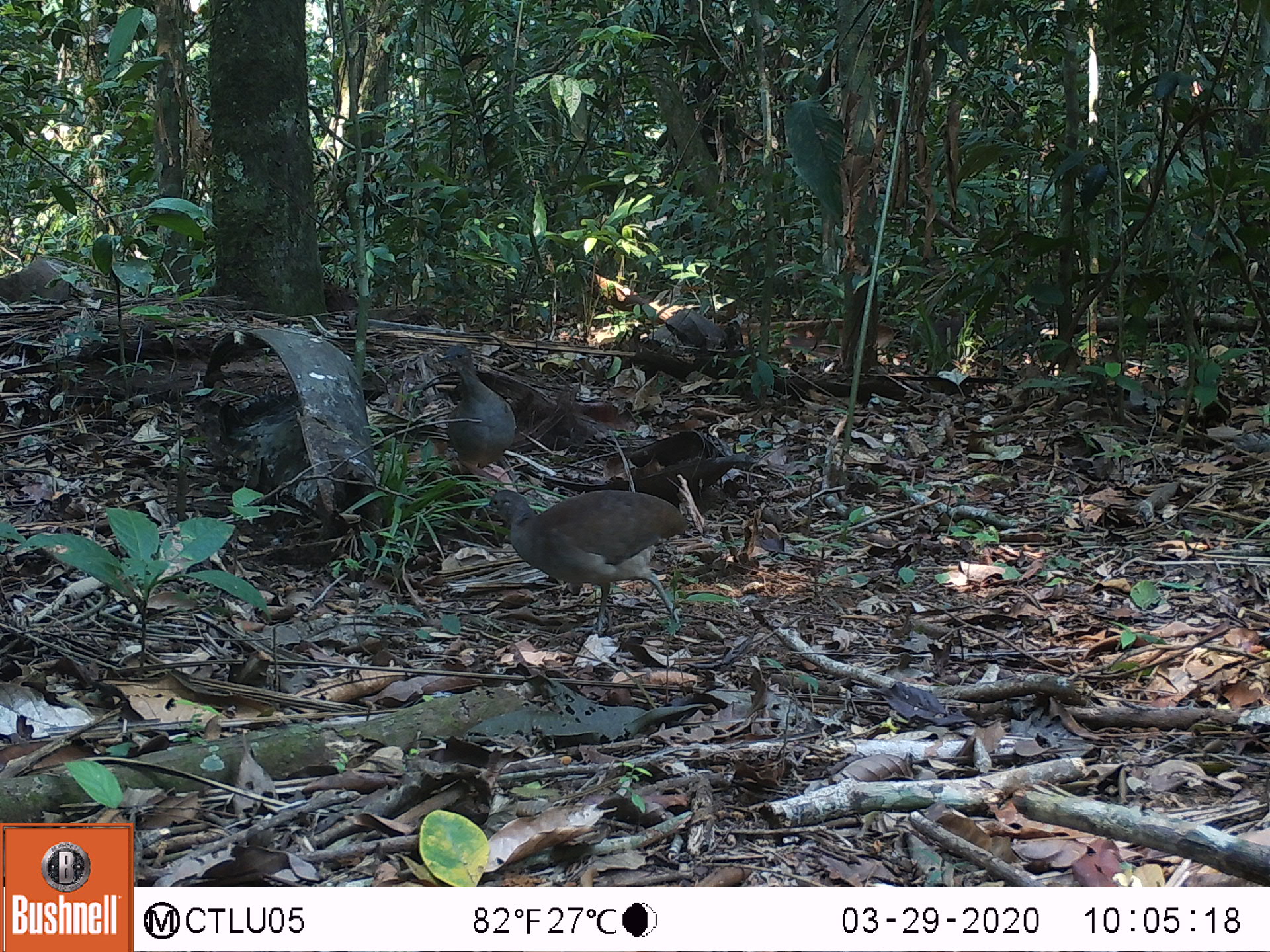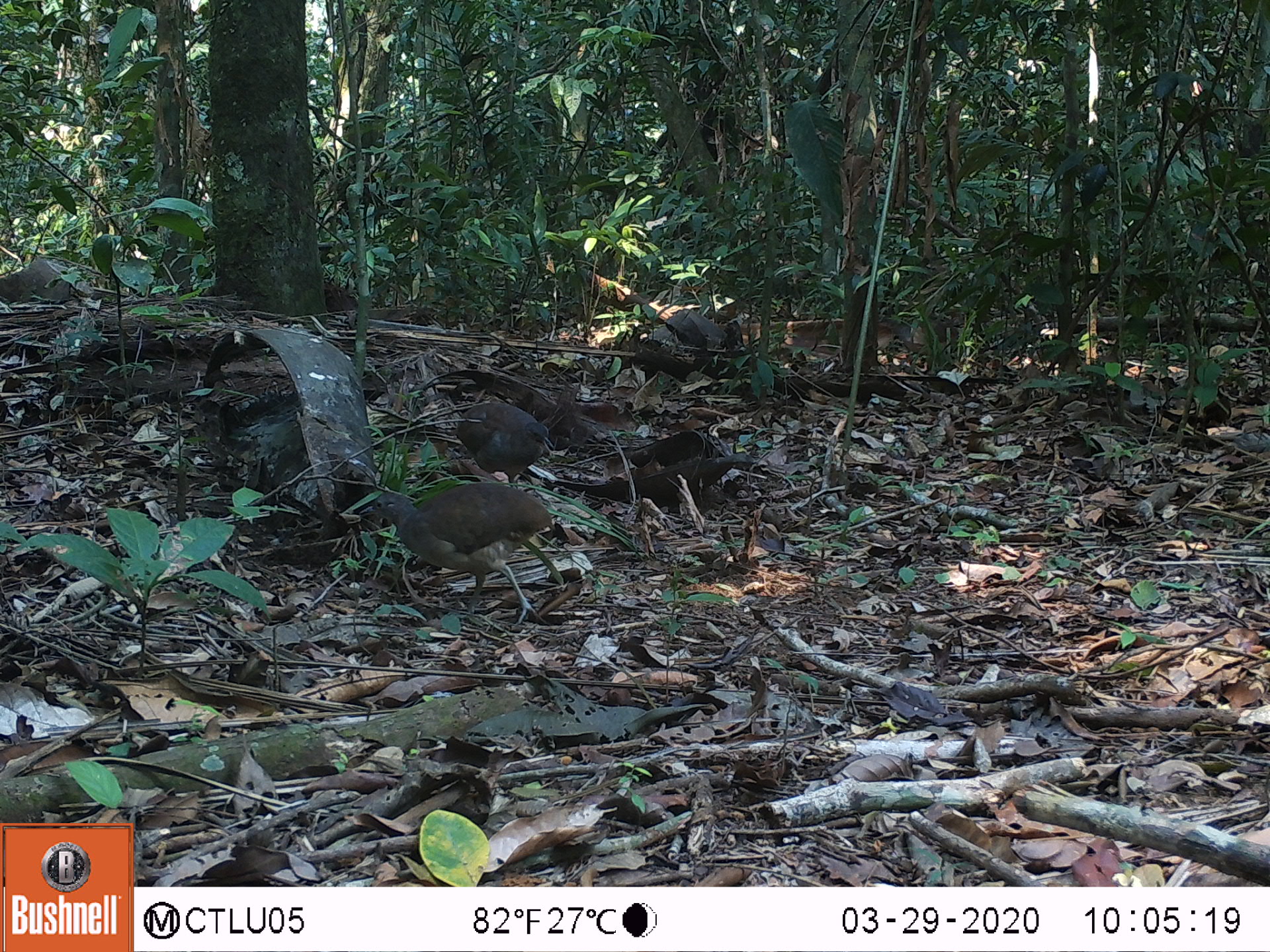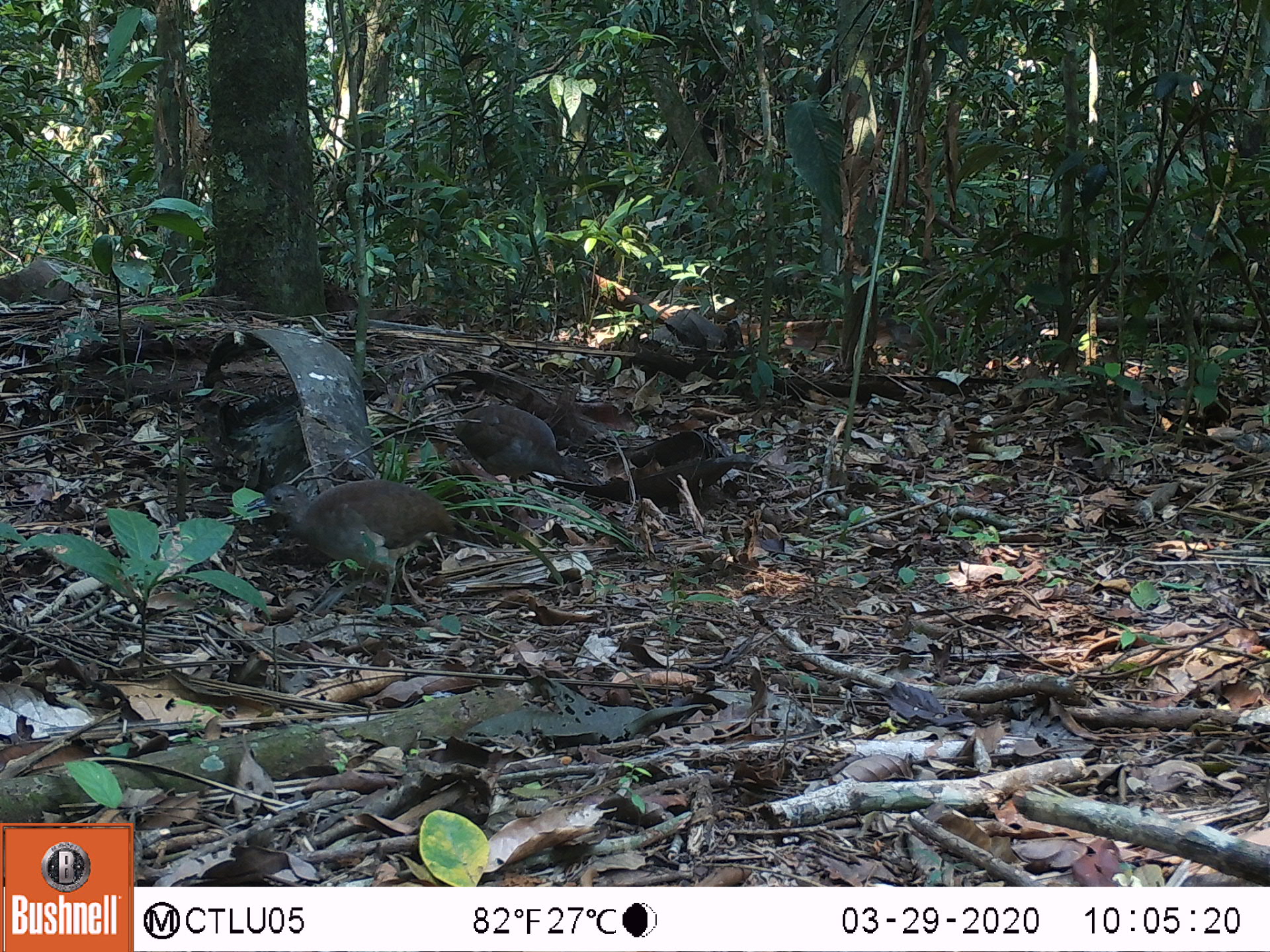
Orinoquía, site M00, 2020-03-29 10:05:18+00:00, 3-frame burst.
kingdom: Animalia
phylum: Chordata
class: Aves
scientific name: Aves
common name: bird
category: unknown bird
Unknown bird (bird) (Aves).